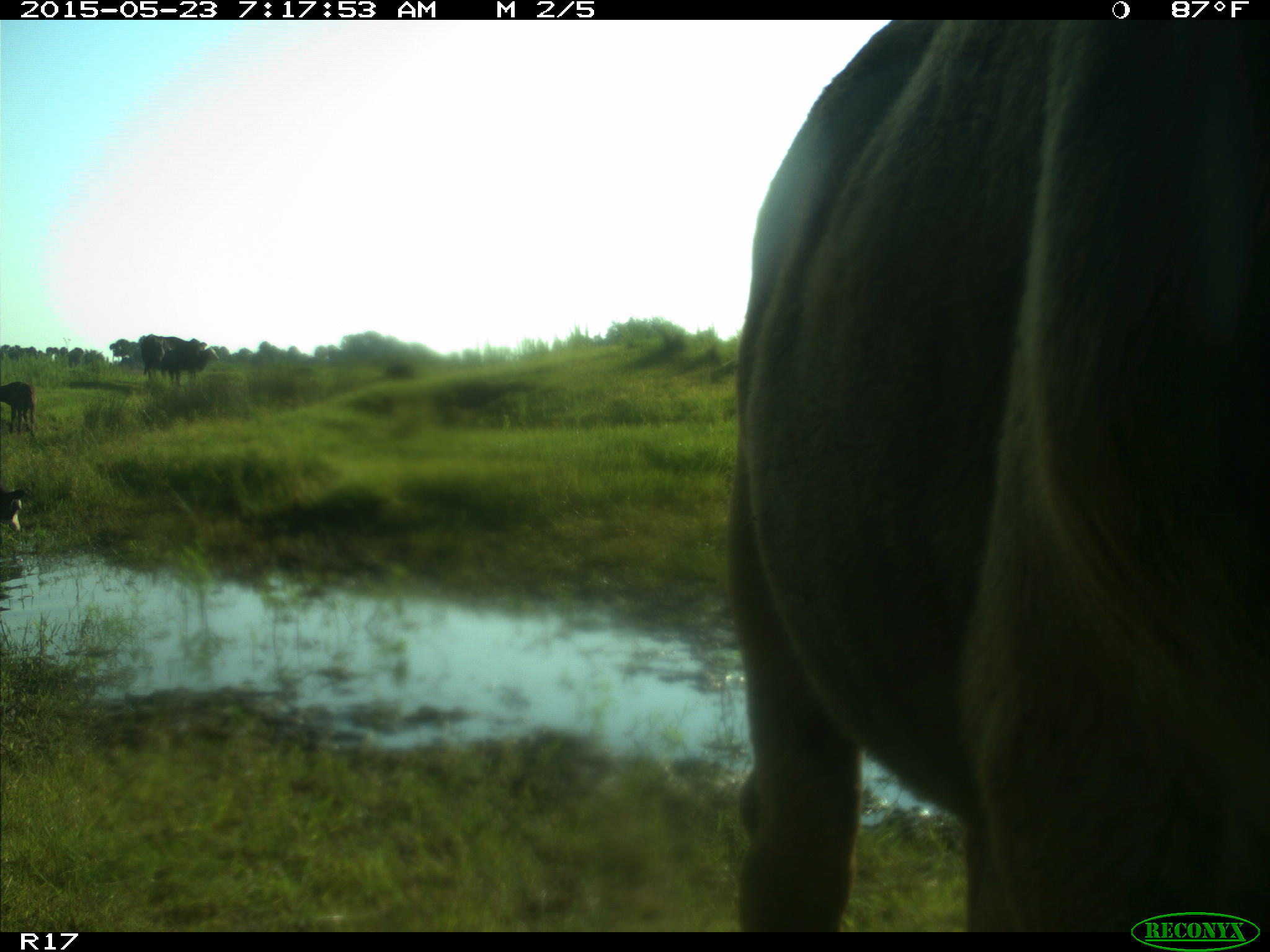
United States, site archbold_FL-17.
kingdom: Animalia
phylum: Chordata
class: Mammalia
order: Artiodactyla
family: Bovidae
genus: Bos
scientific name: Bos taurus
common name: domestic cow